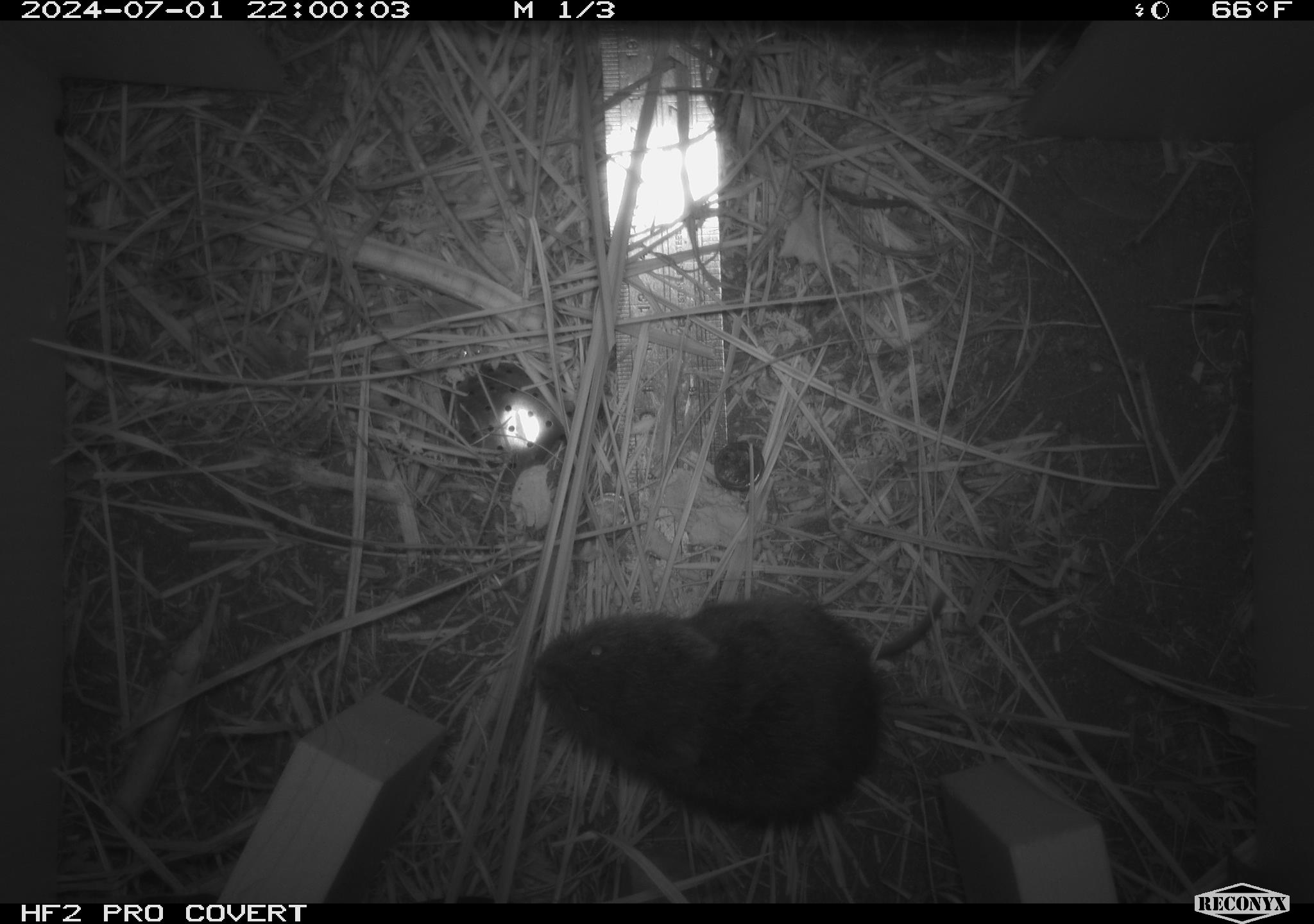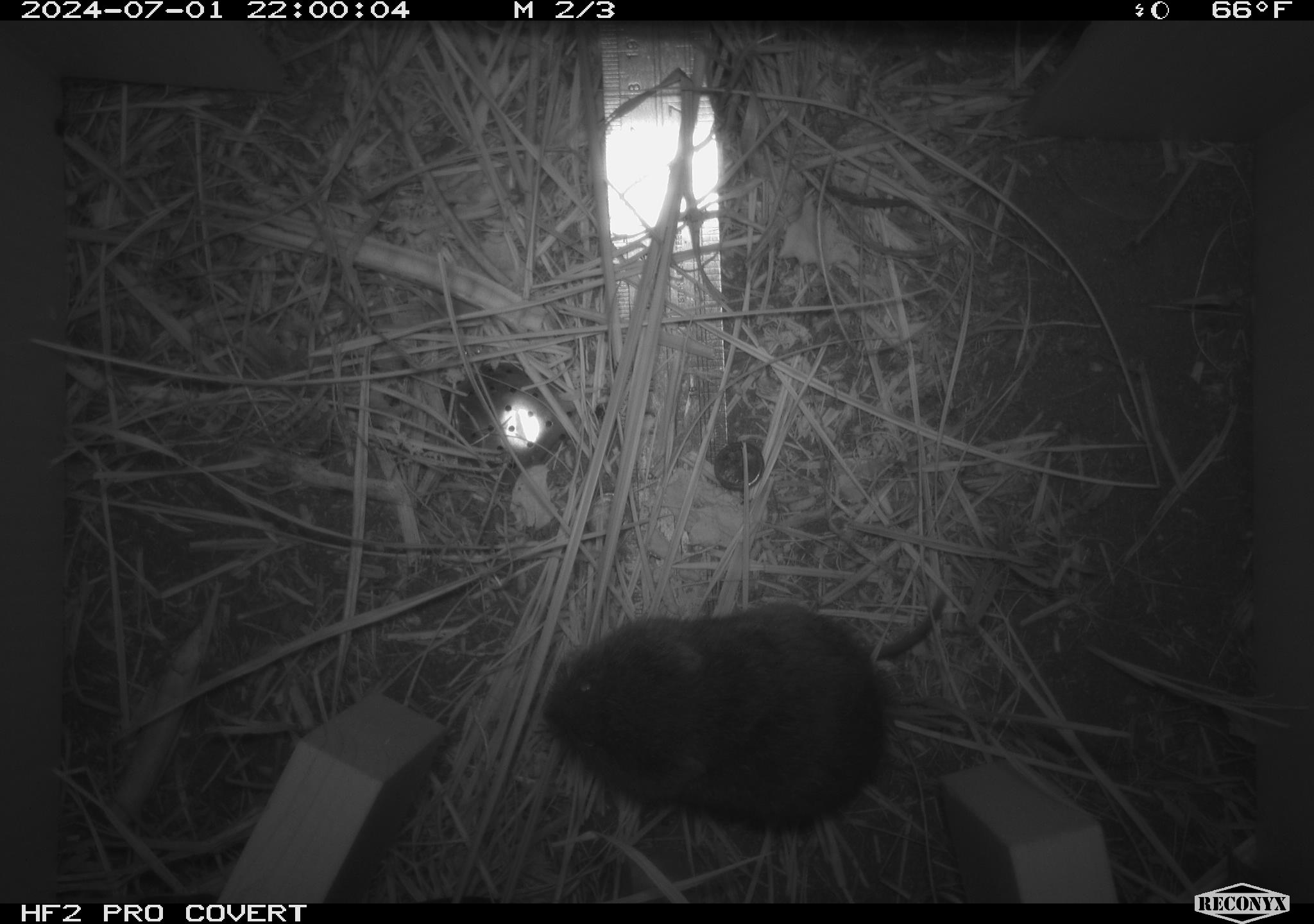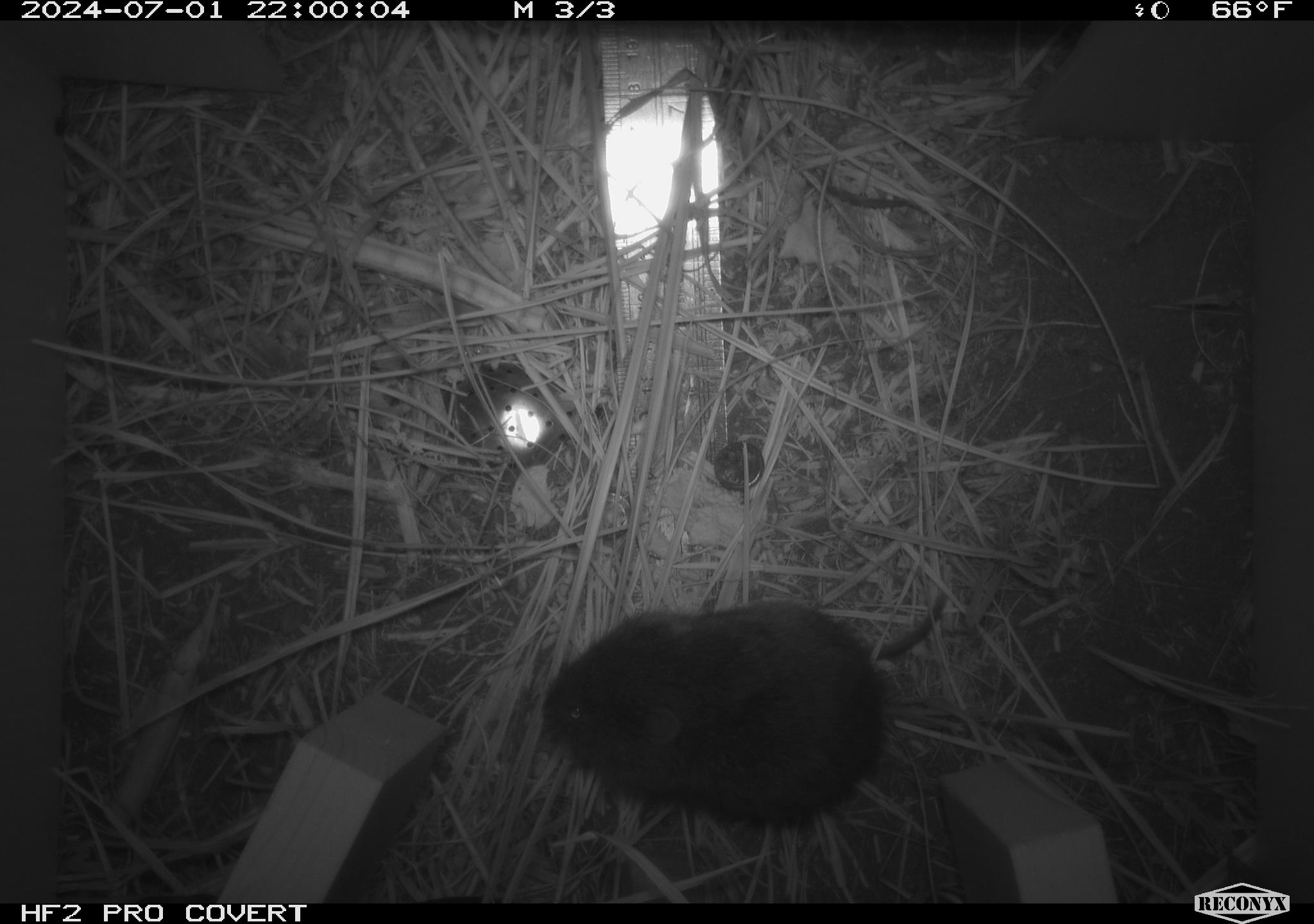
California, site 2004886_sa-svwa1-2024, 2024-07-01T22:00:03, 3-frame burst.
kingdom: Animalia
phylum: Chordata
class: Mammalia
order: Rodentia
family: Cricetidae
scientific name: Arvicolinae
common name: voles, lemmings, and muskrats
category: arvicolinae subfamily